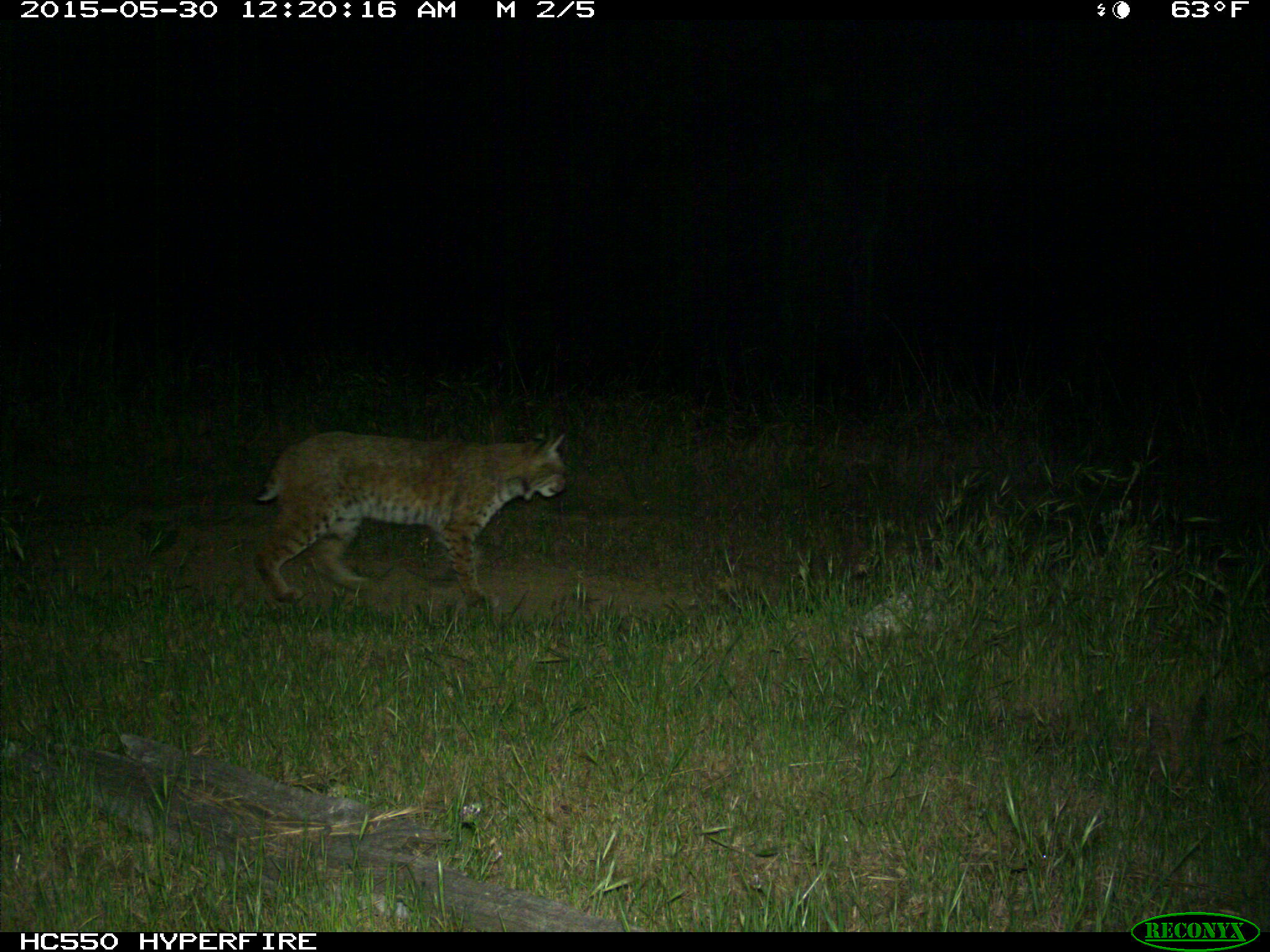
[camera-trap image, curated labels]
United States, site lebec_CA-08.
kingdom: Animalia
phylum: Chordata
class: Mammalia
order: Carnivora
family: Felidae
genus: Lynx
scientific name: Lynx rufus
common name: bobcat